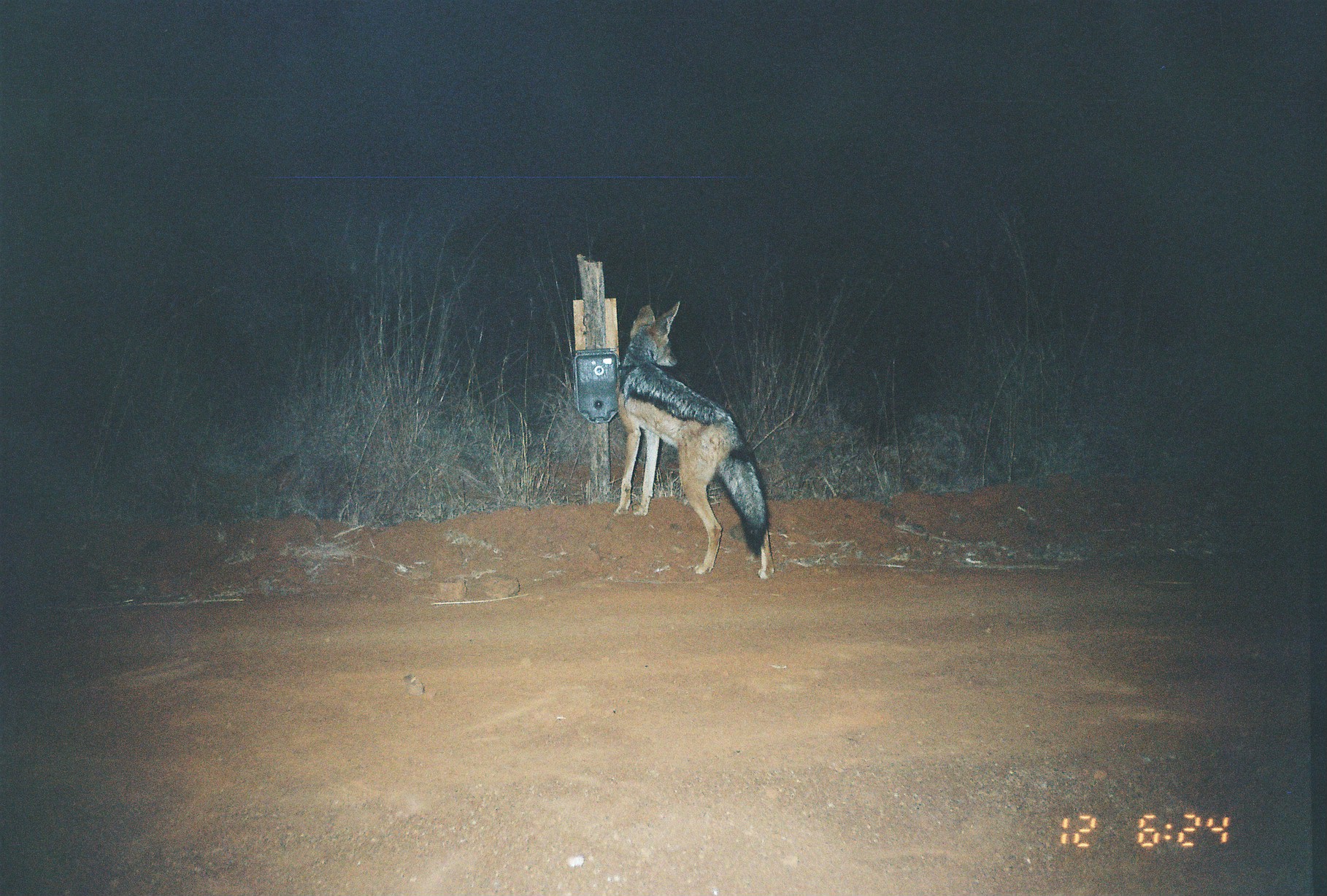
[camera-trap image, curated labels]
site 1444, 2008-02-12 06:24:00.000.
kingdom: Animalia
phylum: Chordata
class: Mammalia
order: Carnivora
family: Canidae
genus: Lupulella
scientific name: Lupulella mesomelas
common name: black-backed jackal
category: canis mesomelas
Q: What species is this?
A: Canis mesomelas (black-backed jackal) (Lupulella mesomelas).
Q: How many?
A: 1.